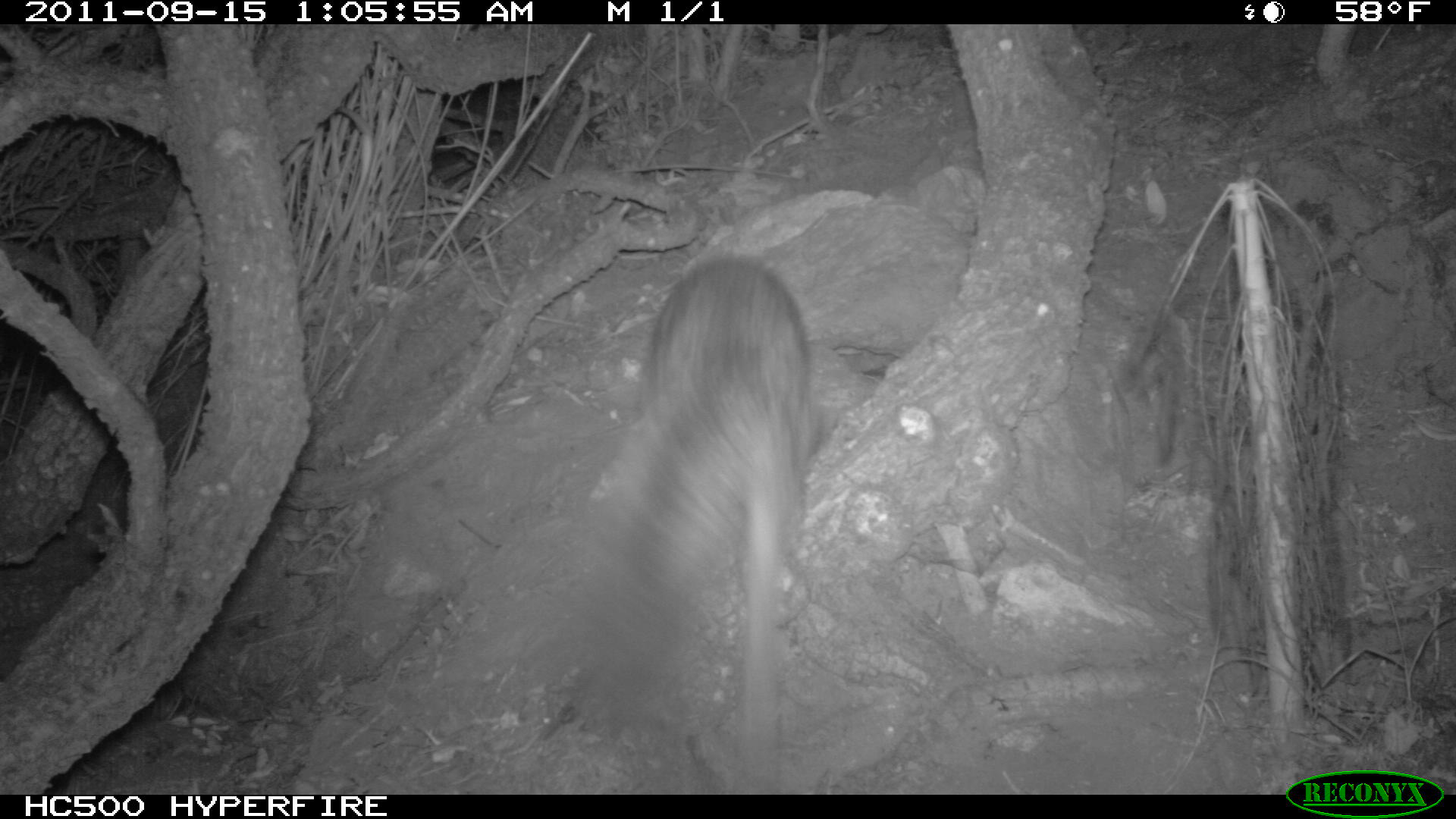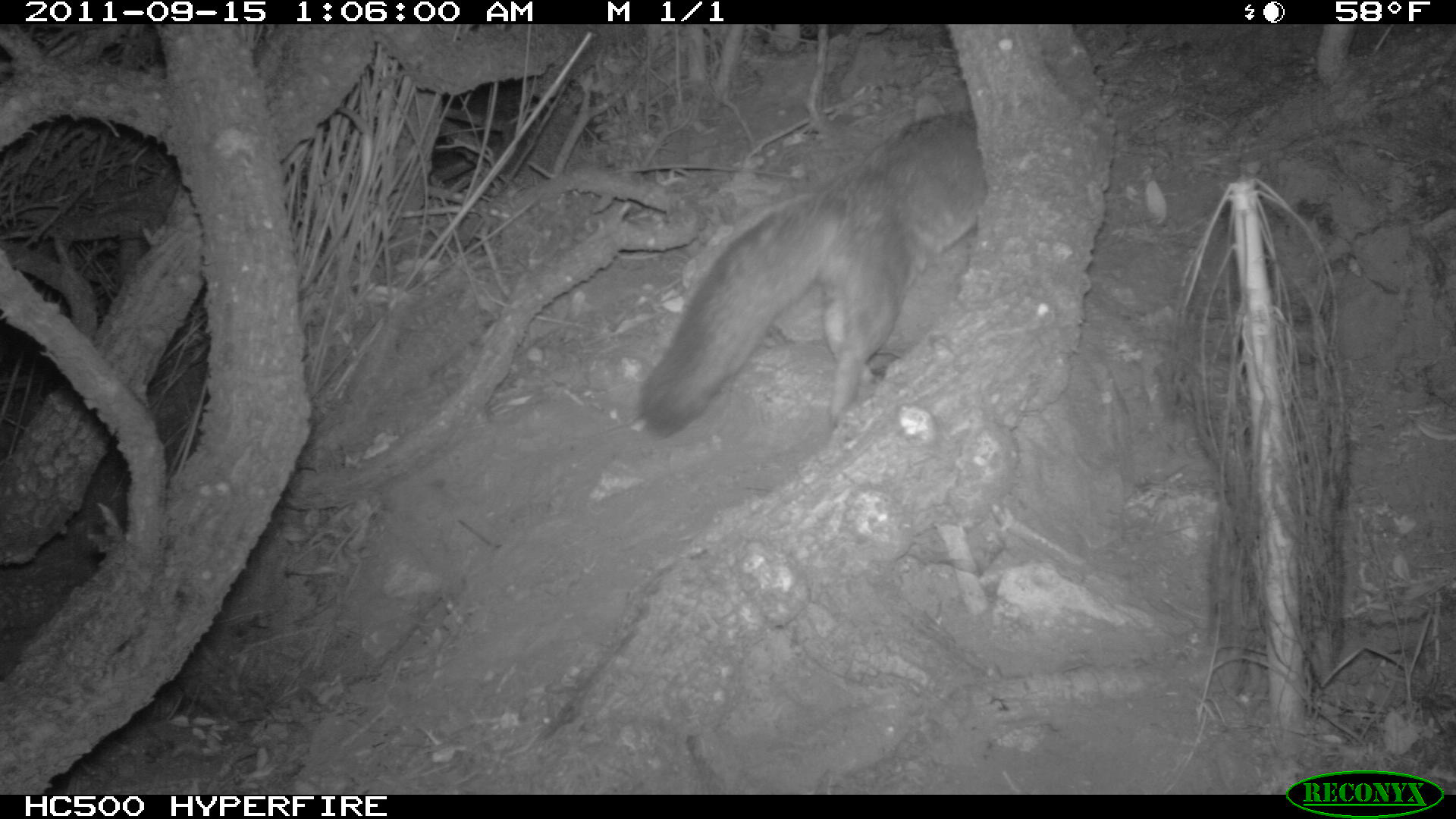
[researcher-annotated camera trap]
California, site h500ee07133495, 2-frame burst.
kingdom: Animalia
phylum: Chordata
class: Mammalia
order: Carnivora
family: Canidae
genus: Urocyon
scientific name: Urocyon littoralis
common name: island fox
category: fox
Fox (island fox) (Urocyon littoralis).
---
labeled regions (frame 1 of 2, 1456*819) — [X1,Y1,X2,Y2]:
fox: [573,258,810,794]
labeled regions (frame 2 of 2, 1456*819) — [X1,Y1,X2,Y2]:
fox: [638,109,987,438]